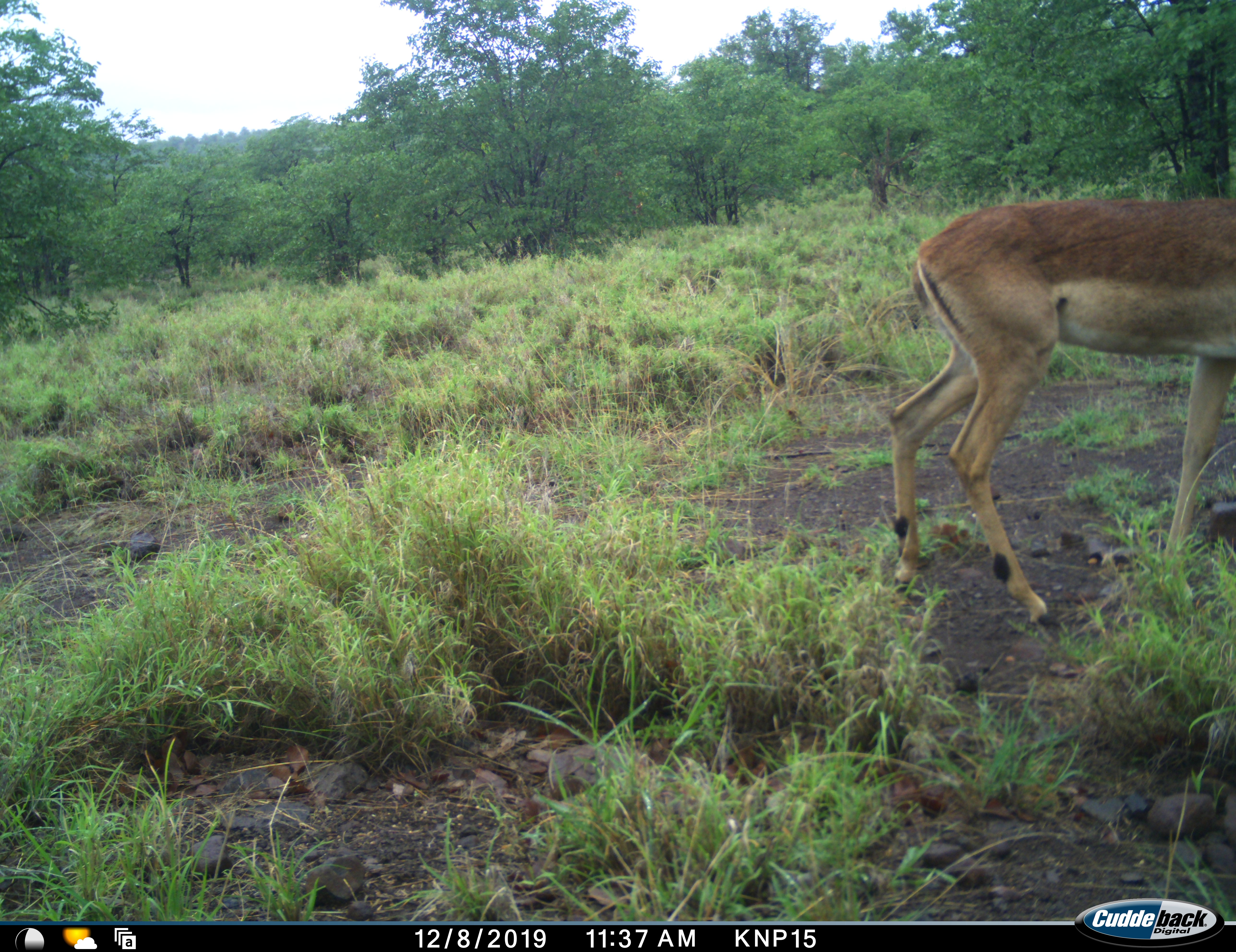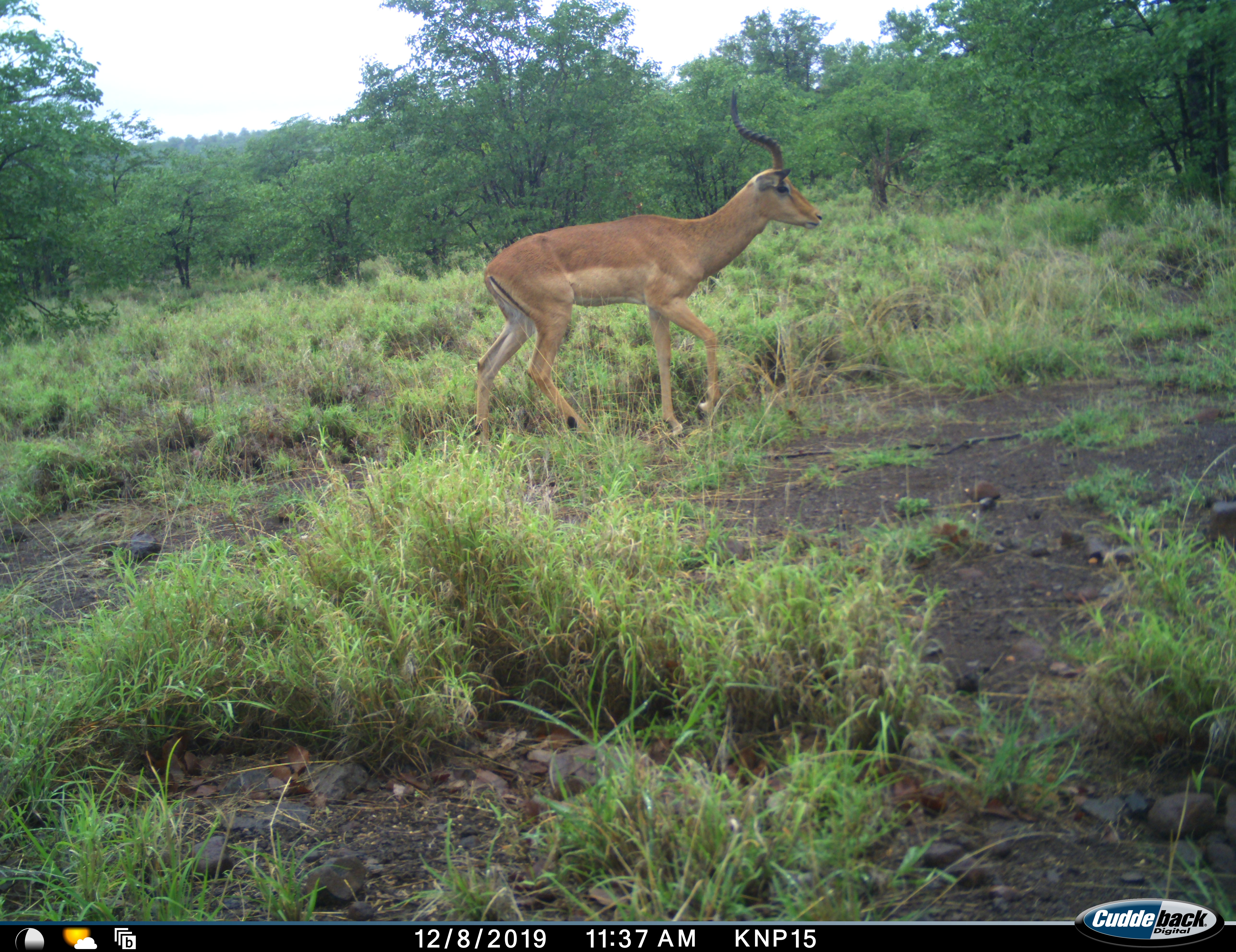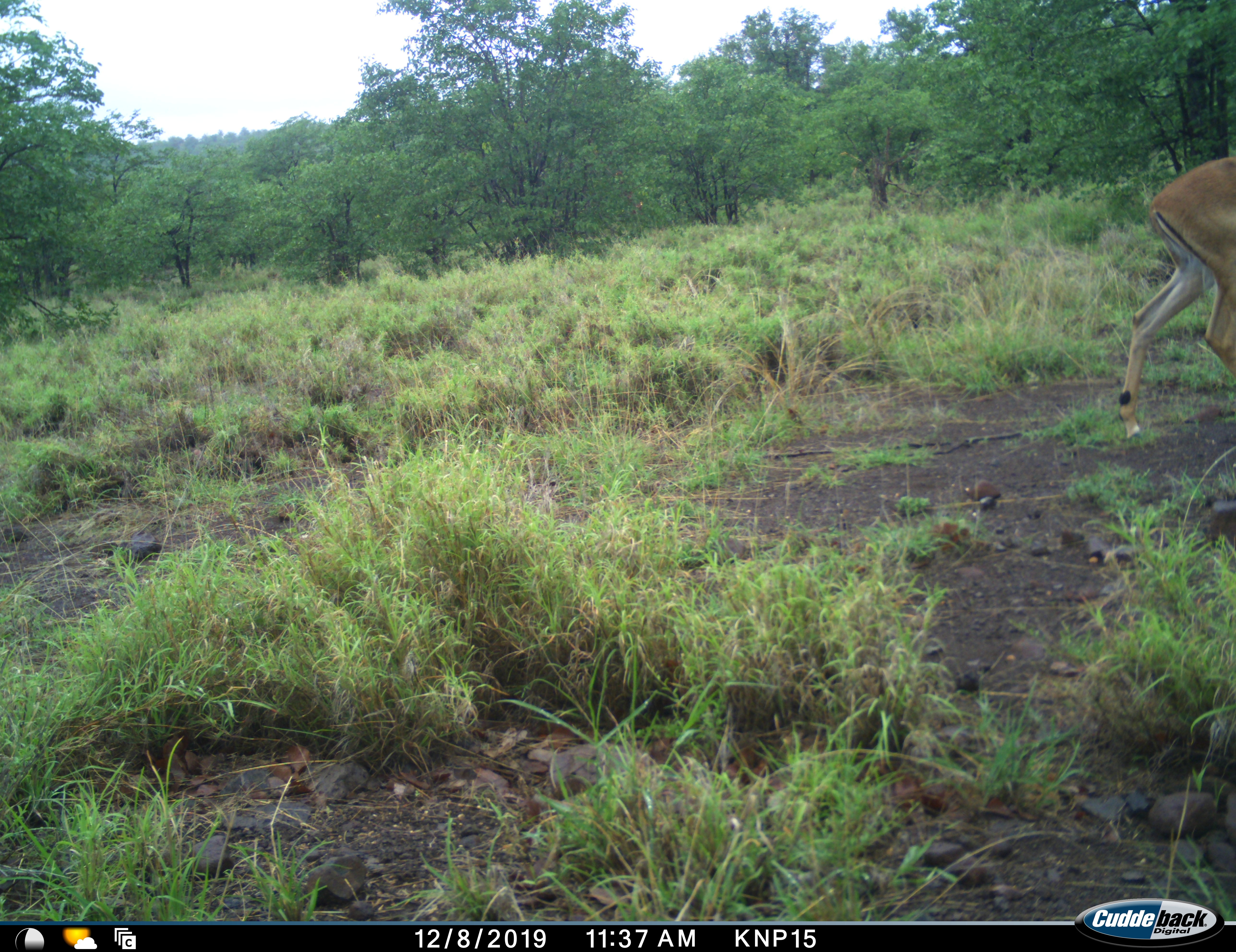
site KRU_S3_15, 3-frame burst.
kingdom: Animalia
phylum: Chordata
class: Mammalia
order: Artiodactyla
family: Bovidae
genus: Aepyceros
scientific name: Aepyceros melampus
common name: impala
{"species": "impala (Aepyceros melampus)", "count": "2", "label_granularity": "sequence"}